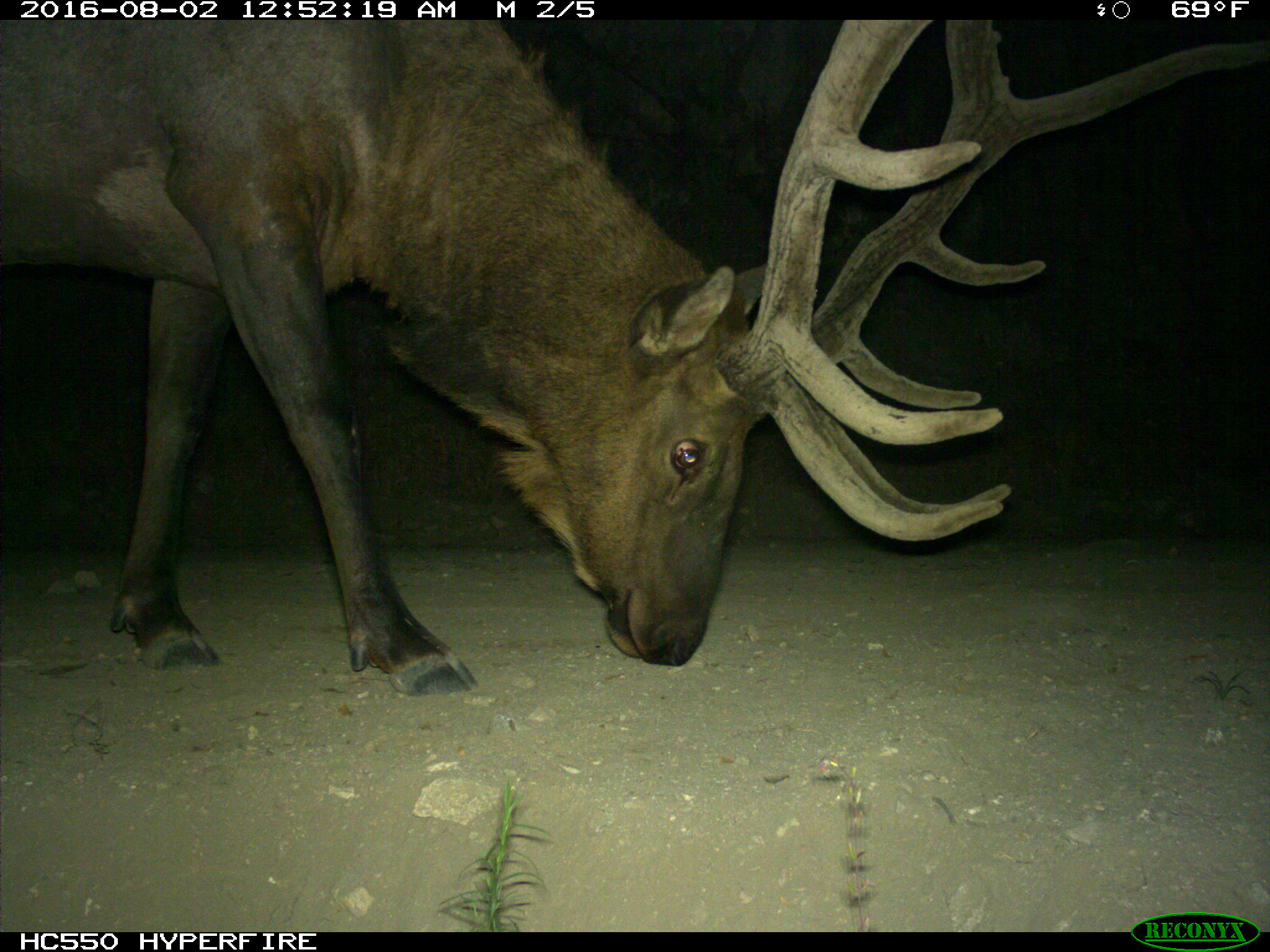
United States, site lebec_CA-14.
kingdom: Animalia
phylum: Chordata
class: Mammalia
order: Artiodactyla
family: Cervidae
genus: Cervus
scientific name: Cervus canadensis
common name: elk